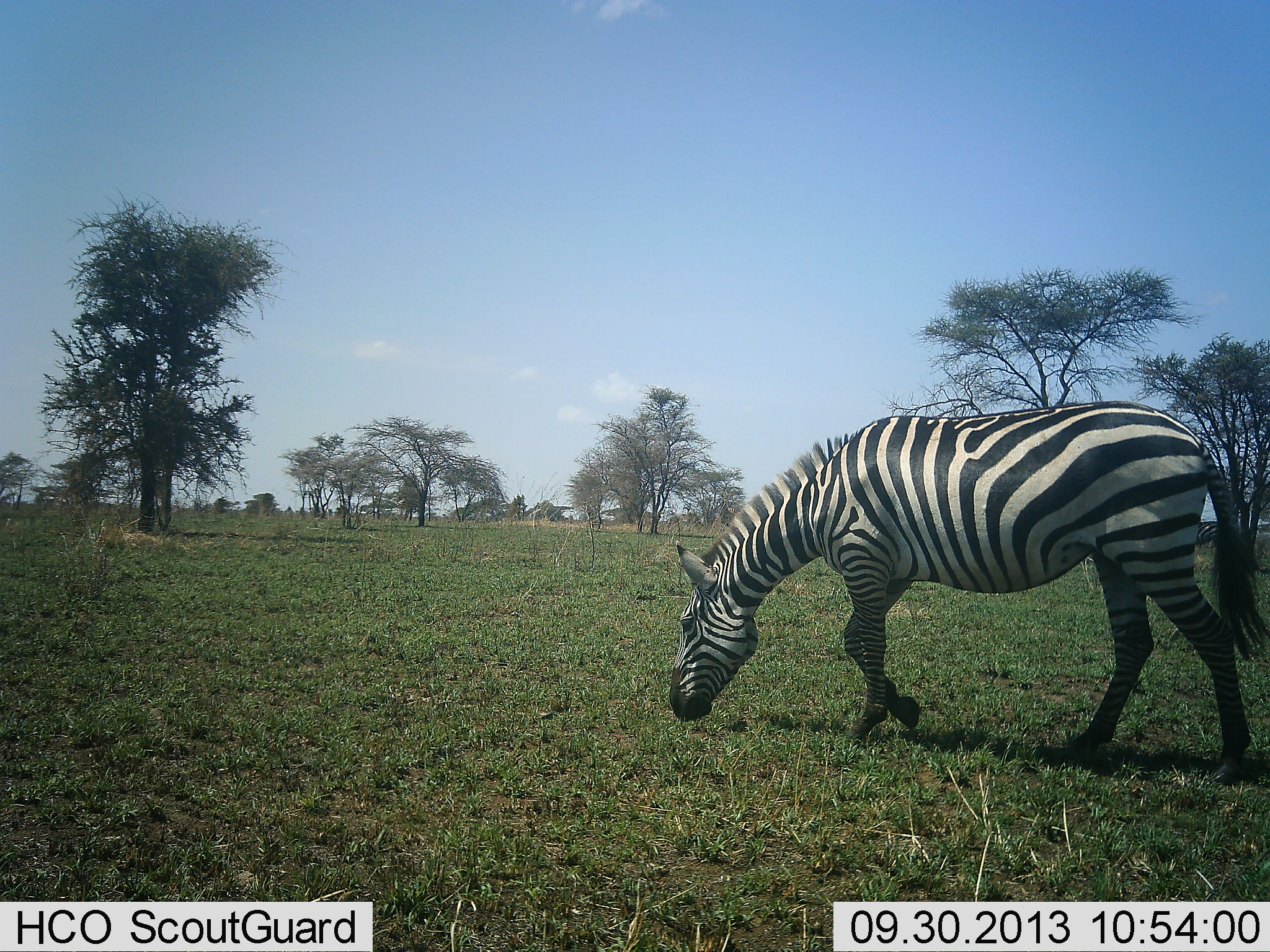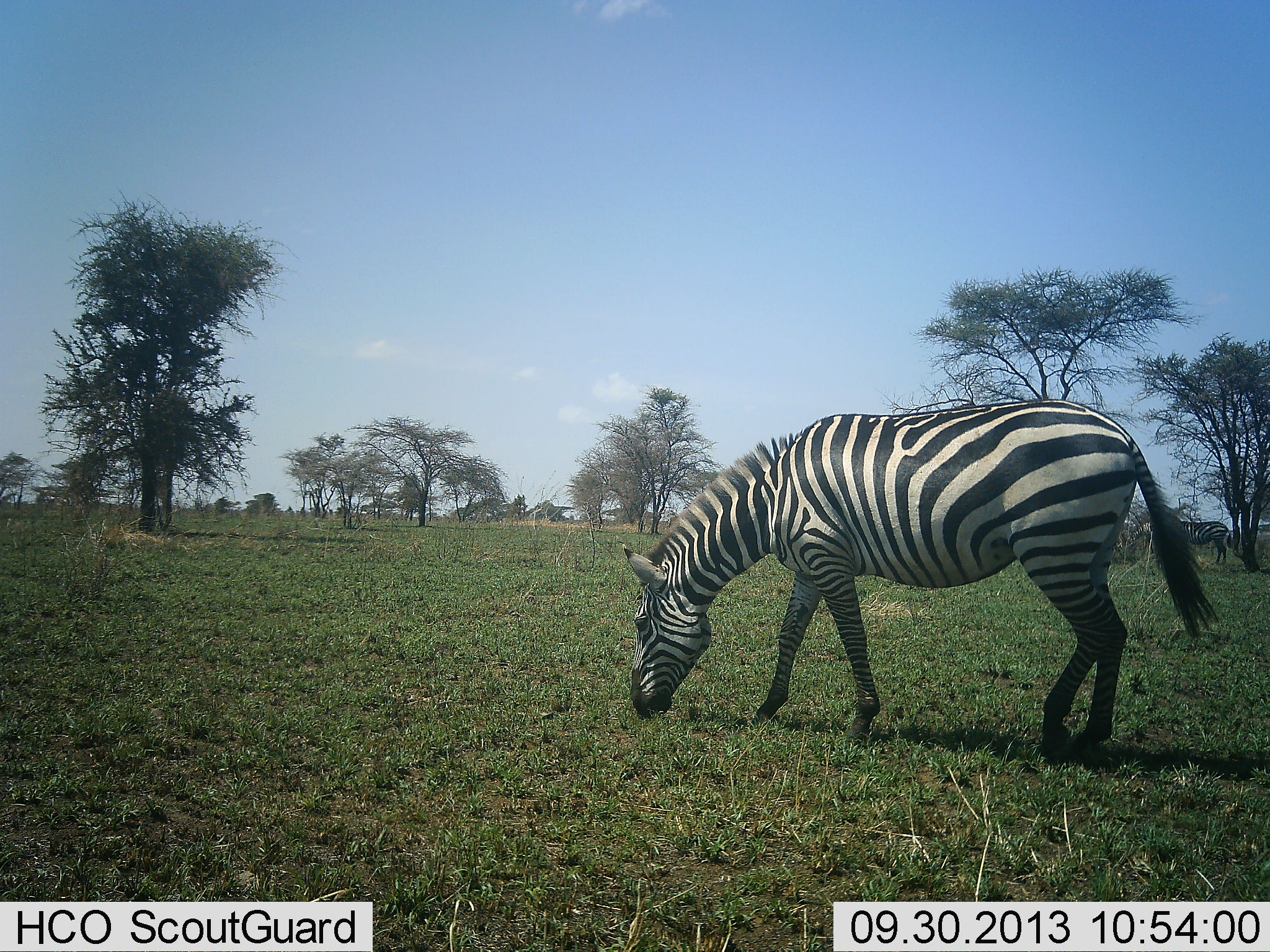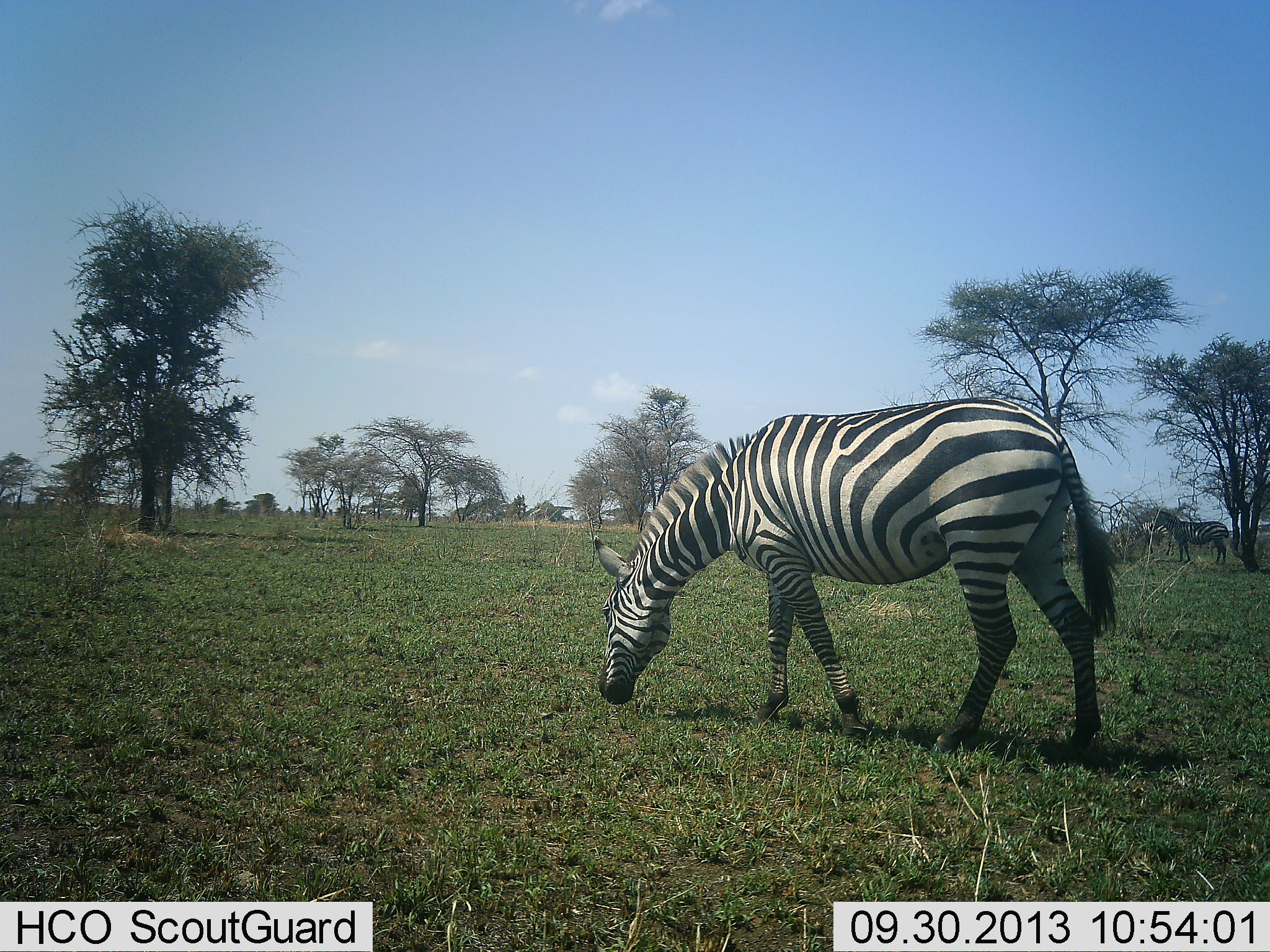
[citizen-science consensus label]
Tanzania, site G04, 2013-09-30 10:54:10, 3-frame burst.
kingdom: Animalia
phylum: Chordata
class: Mammalia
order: Perissodactyla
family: Equidae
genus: Equus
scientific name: Equus quagga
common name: plains zebra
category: zebra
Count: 1.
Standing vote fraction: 40%.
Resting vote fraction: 0%.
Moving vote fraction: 40%.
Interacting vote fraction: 0%.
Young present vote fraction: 0%.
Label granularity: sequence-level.